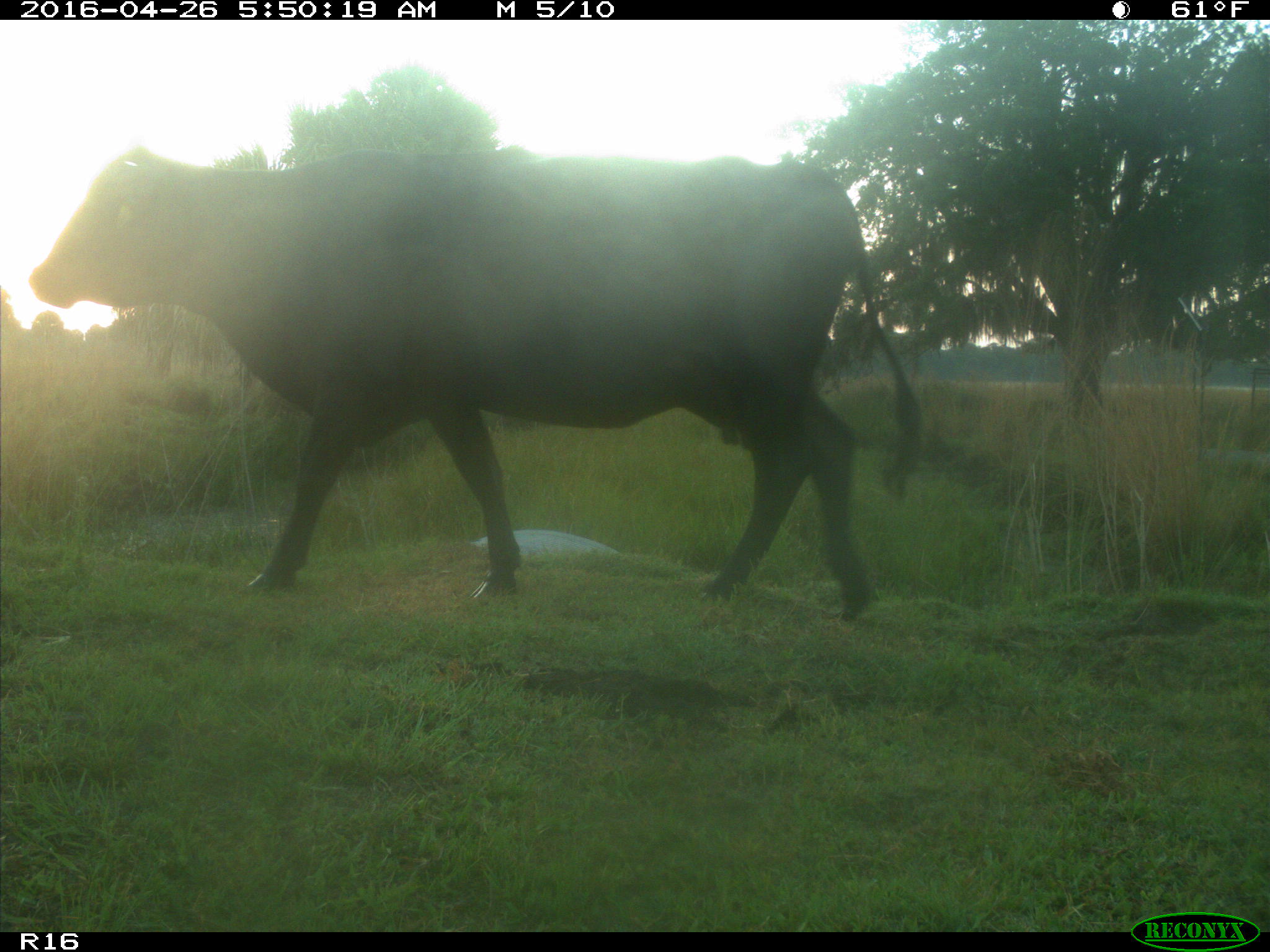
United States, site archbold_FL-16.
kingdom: Animalia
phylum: Chordata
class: Mammalia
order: Artiodactyla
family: Bovidae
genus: Bos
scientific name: Bos taurus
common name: domestic cow